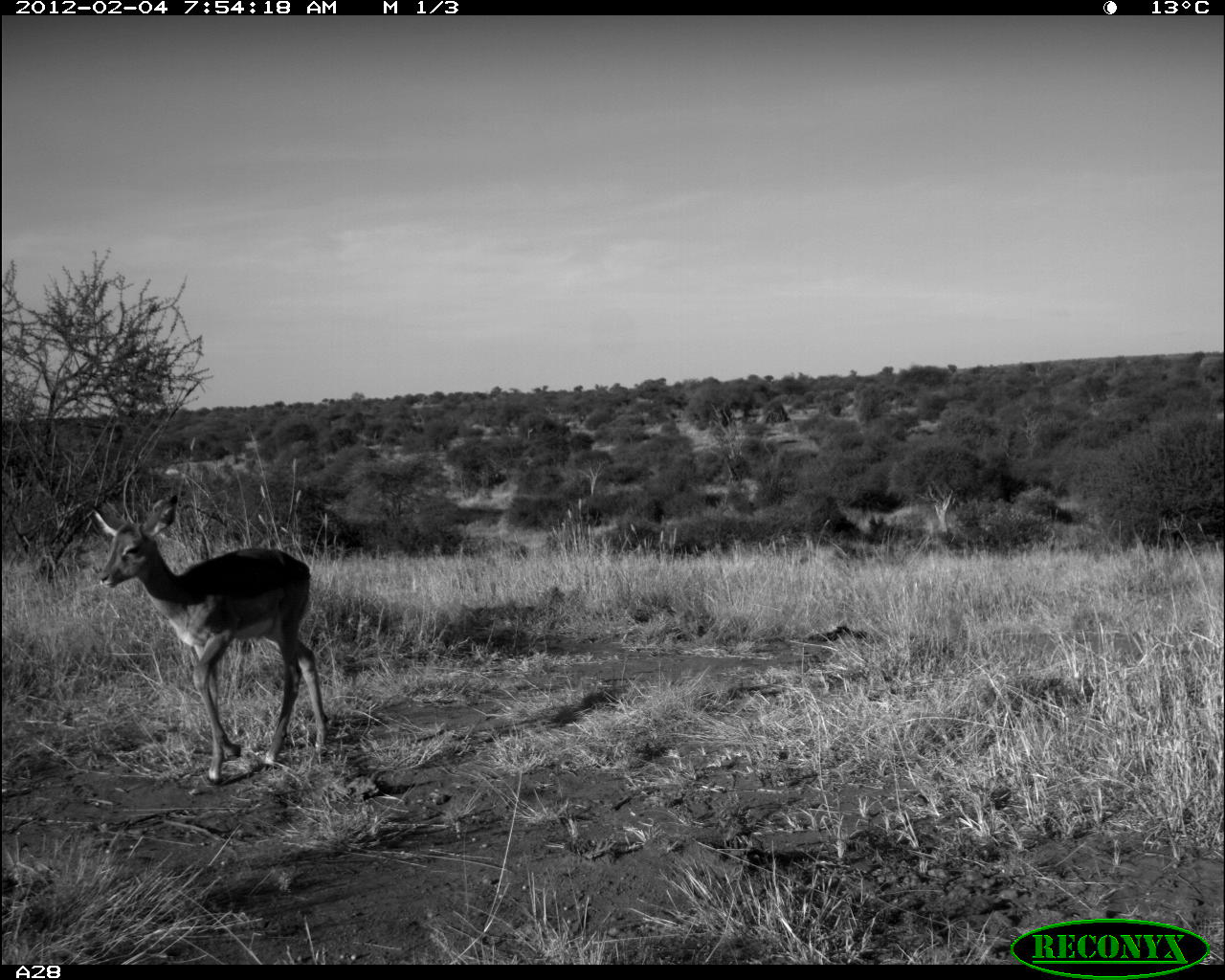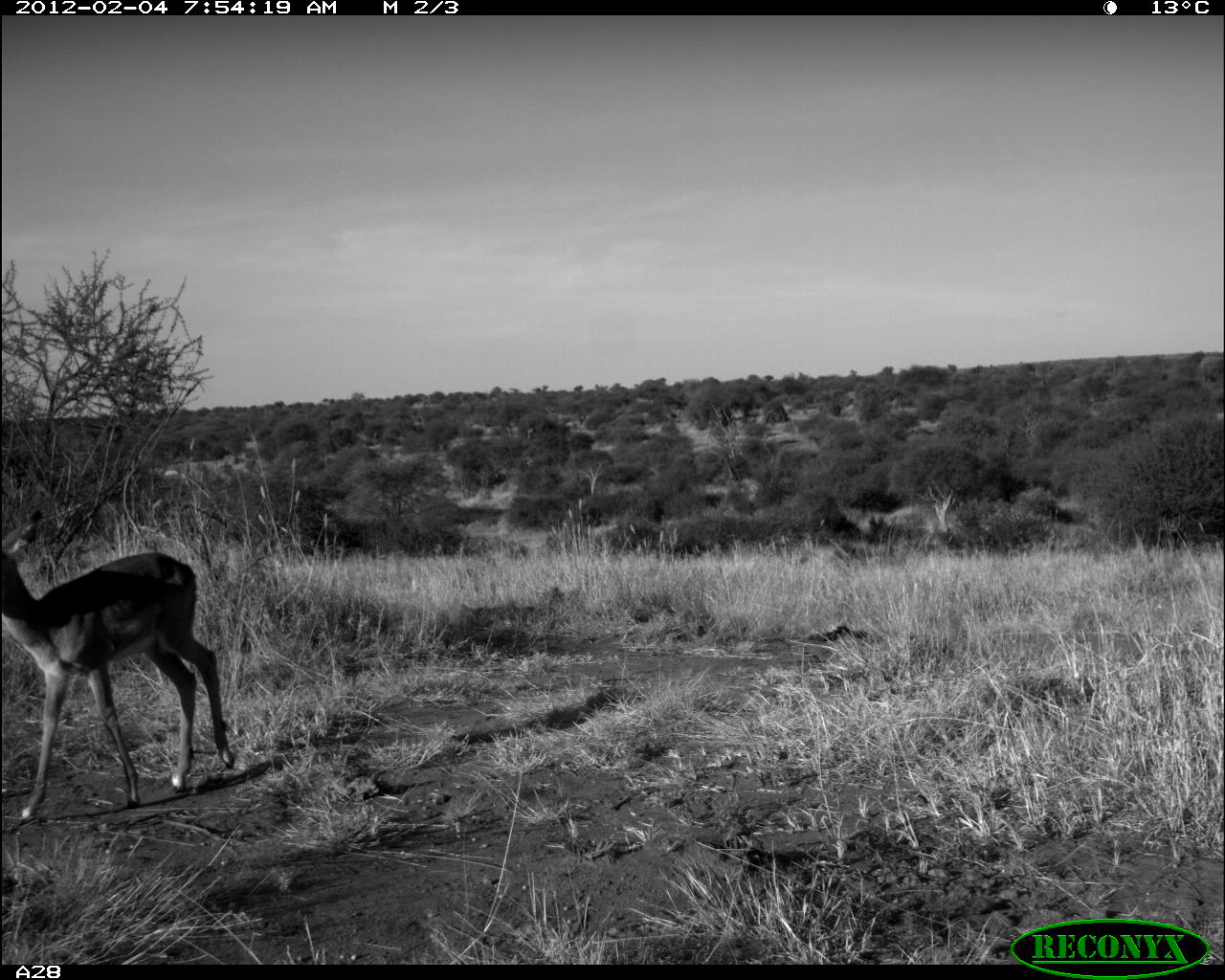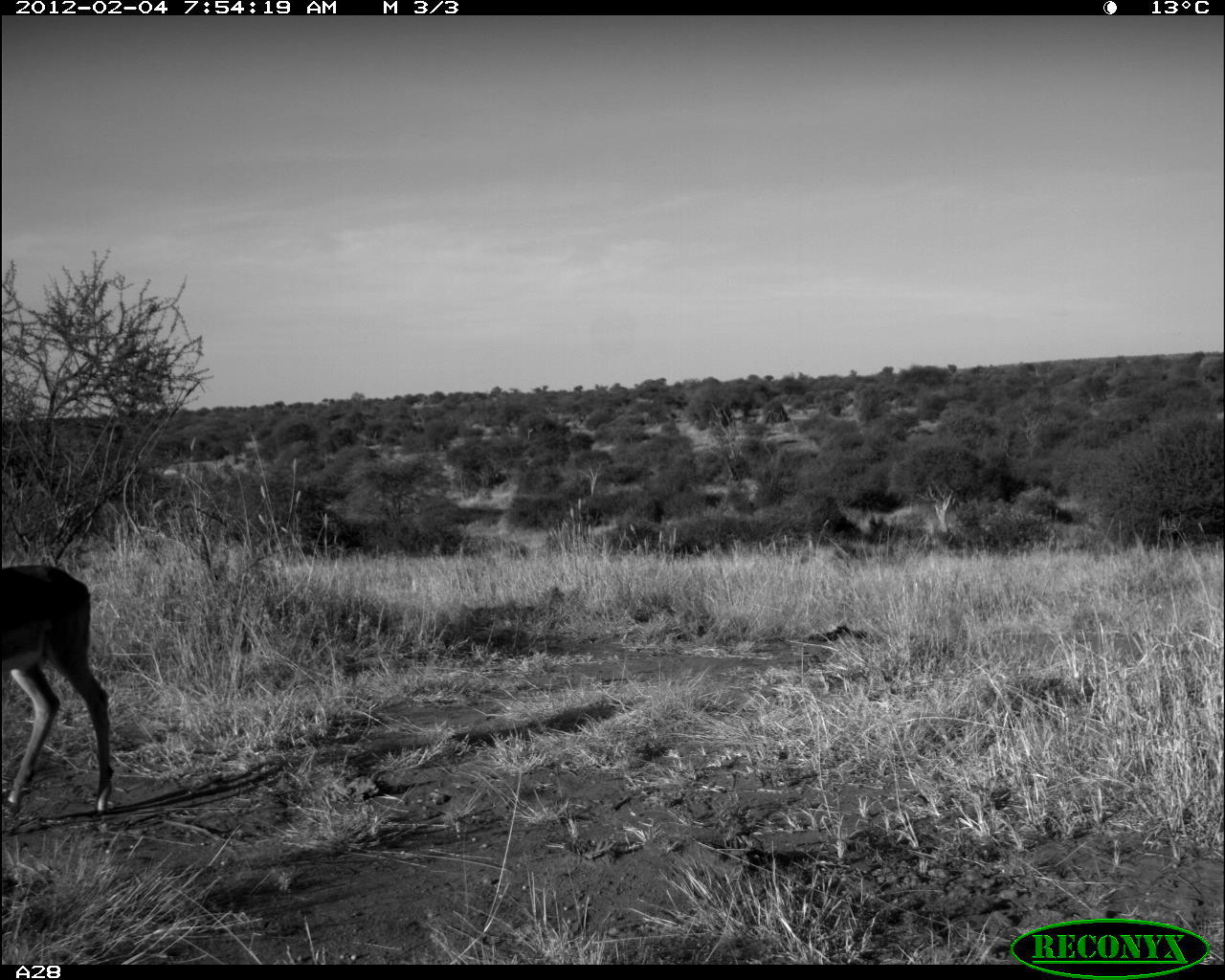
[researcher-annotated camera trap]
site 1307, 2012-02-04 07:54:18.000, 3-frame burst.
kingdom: Animalia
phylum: Chordata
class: Mammalia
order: Artiodactyla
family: Bovidae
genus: Aepyceros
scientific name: Aepyceros melampus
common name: impala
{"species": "Aepyceros melampus (impala)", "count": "1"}